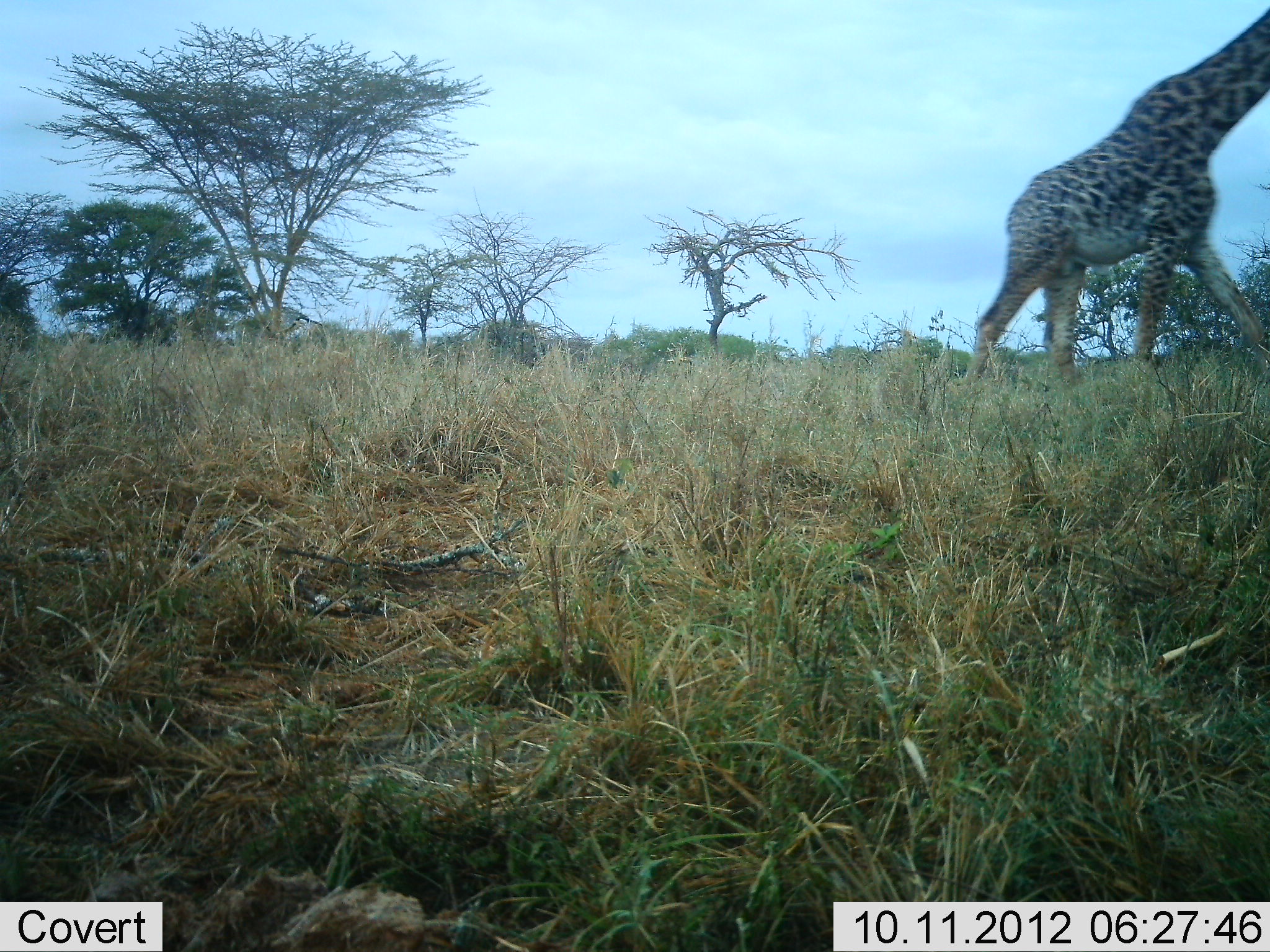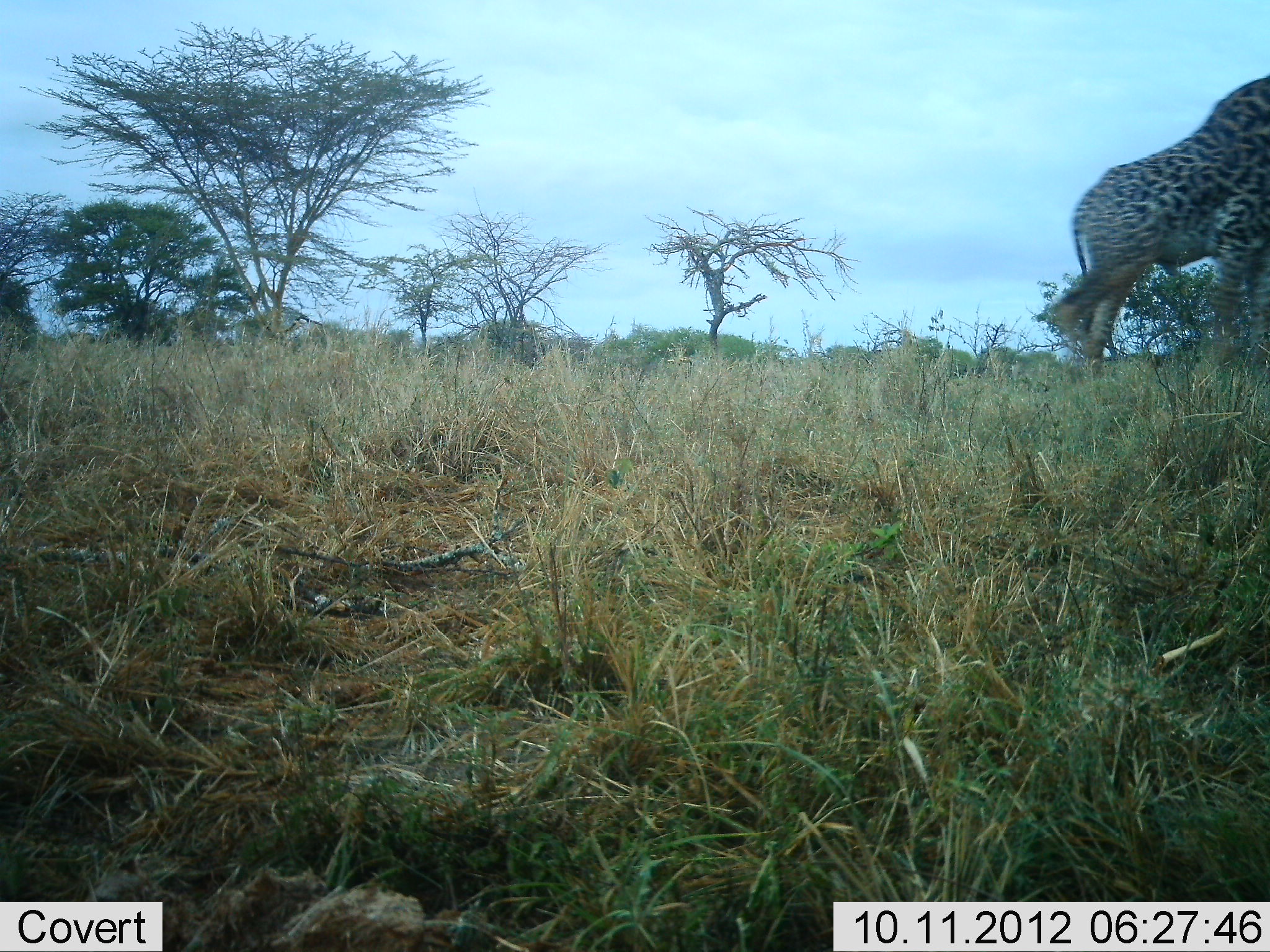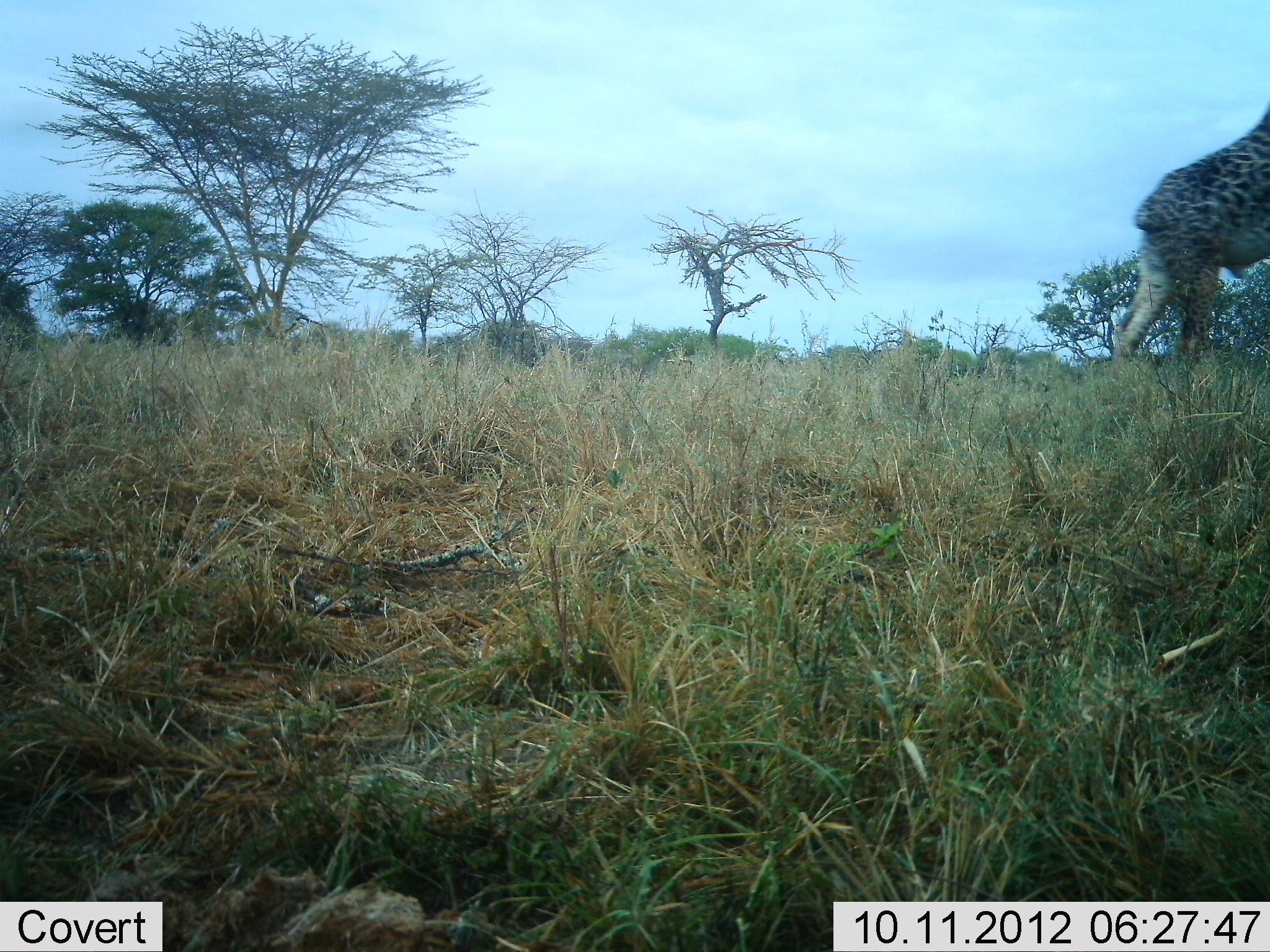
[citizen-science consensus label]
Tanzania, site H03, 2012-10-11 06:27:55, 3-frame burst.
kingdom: Animalia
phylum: Chordata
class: Mammalia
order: Artiodactyla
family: Giraffidae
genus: Giraffa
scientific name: Giraffa camelopardalis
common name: giraffe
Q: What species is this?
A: Giraffe (Giraffa camelopardalis).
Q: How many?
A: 1.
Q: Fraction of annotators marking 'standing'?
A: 0%.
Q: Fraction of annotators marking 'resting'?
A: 0%.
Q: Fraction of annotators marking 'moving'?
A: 100%.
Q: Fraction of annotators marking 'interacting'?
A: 0%.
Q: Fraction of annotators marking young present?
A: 0%.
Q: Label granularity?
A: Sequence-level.